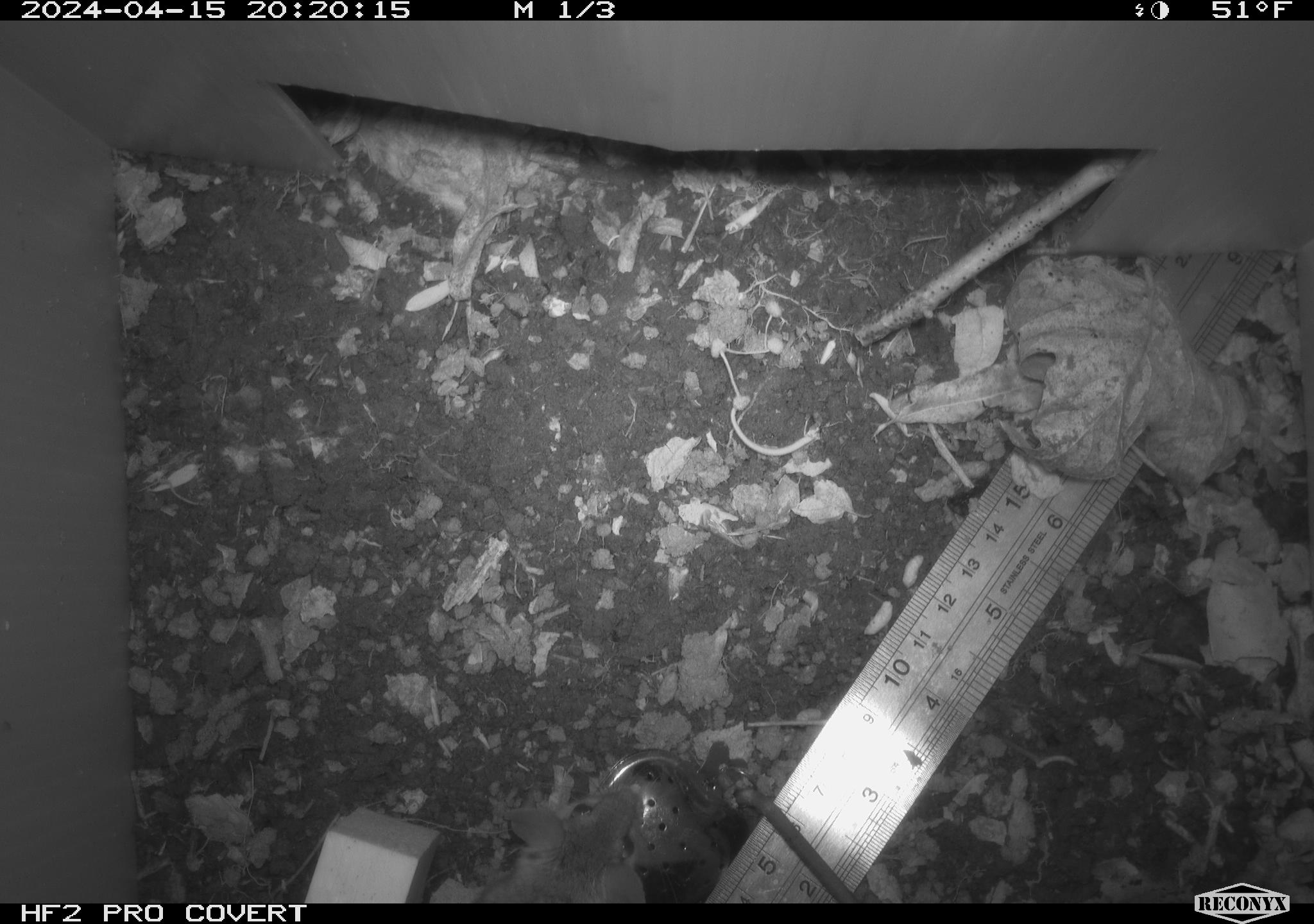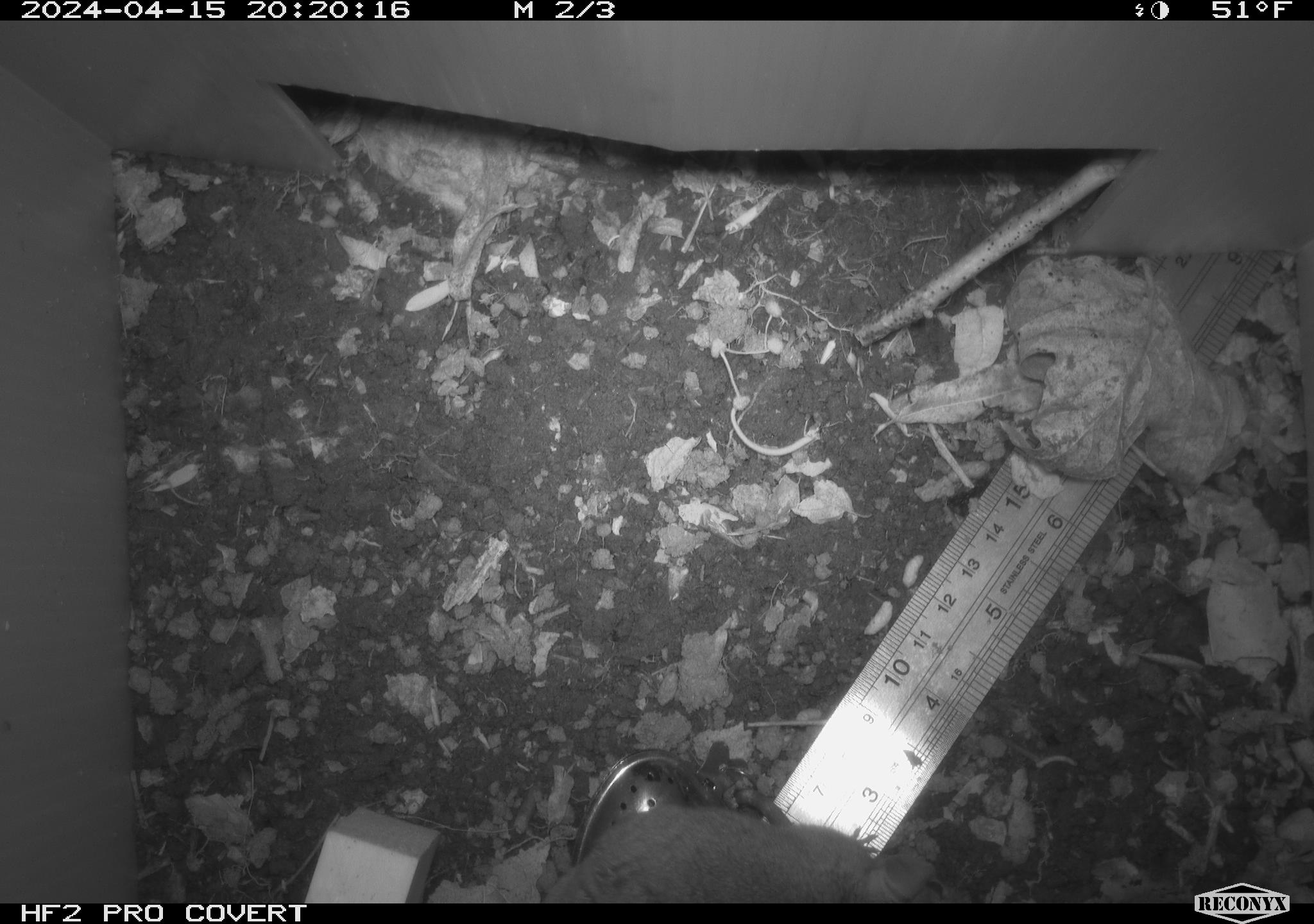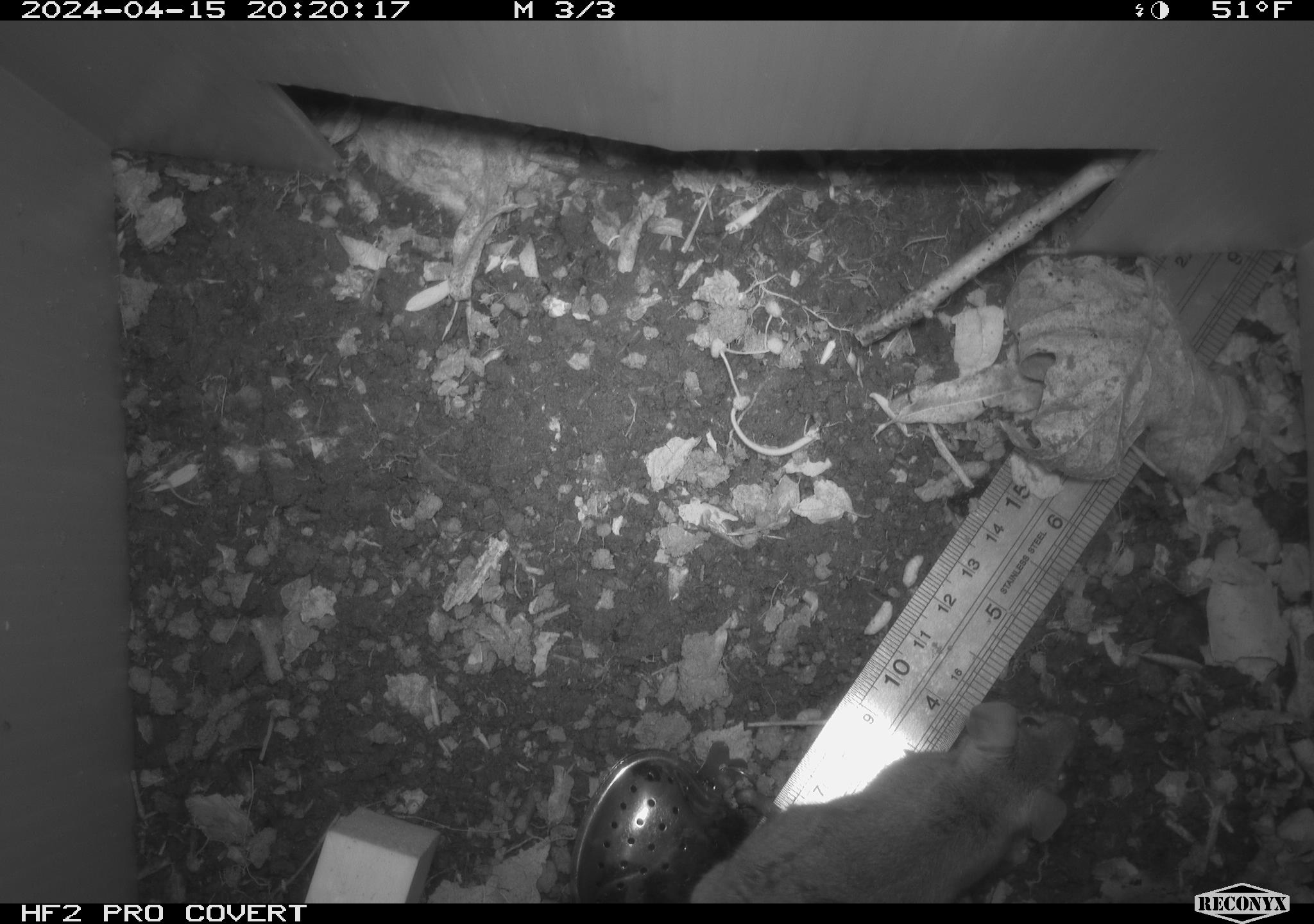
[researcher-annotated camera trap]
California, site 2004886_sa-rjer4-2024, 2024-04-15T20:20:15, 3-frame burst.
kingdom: Animalia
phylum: Chordata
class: Mammalia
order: Rodentia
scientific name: Rodentia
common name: mouse species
Mouse species (Rodentia).